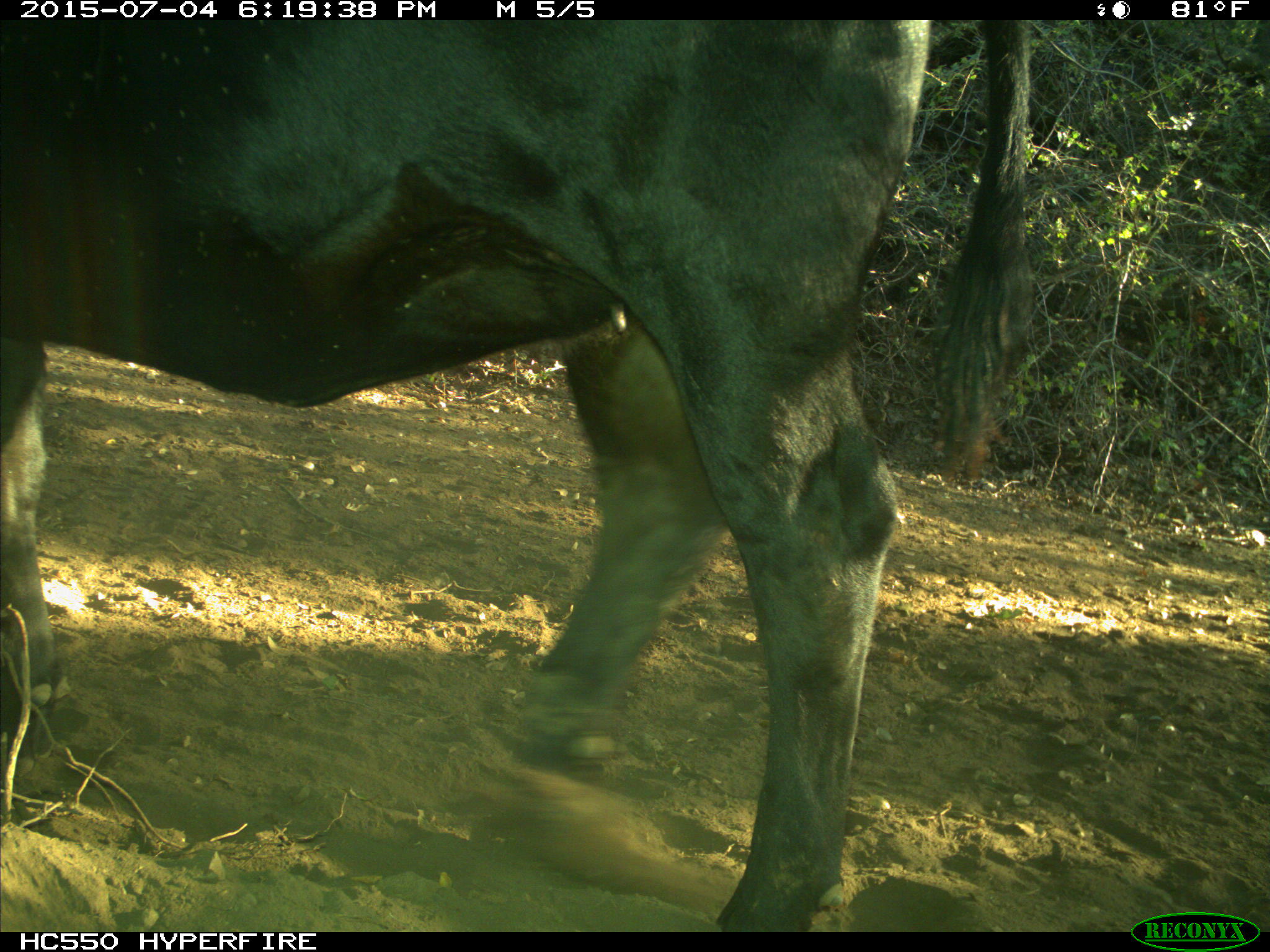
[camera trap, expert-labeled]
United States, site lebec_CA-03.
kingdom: Animalia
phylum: Chordata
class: Mammalia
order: Artiodactyla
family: Bovidae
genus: Bos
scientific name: Bos taurus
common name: domestic cow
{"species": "Bos taurus (domestic cow)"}